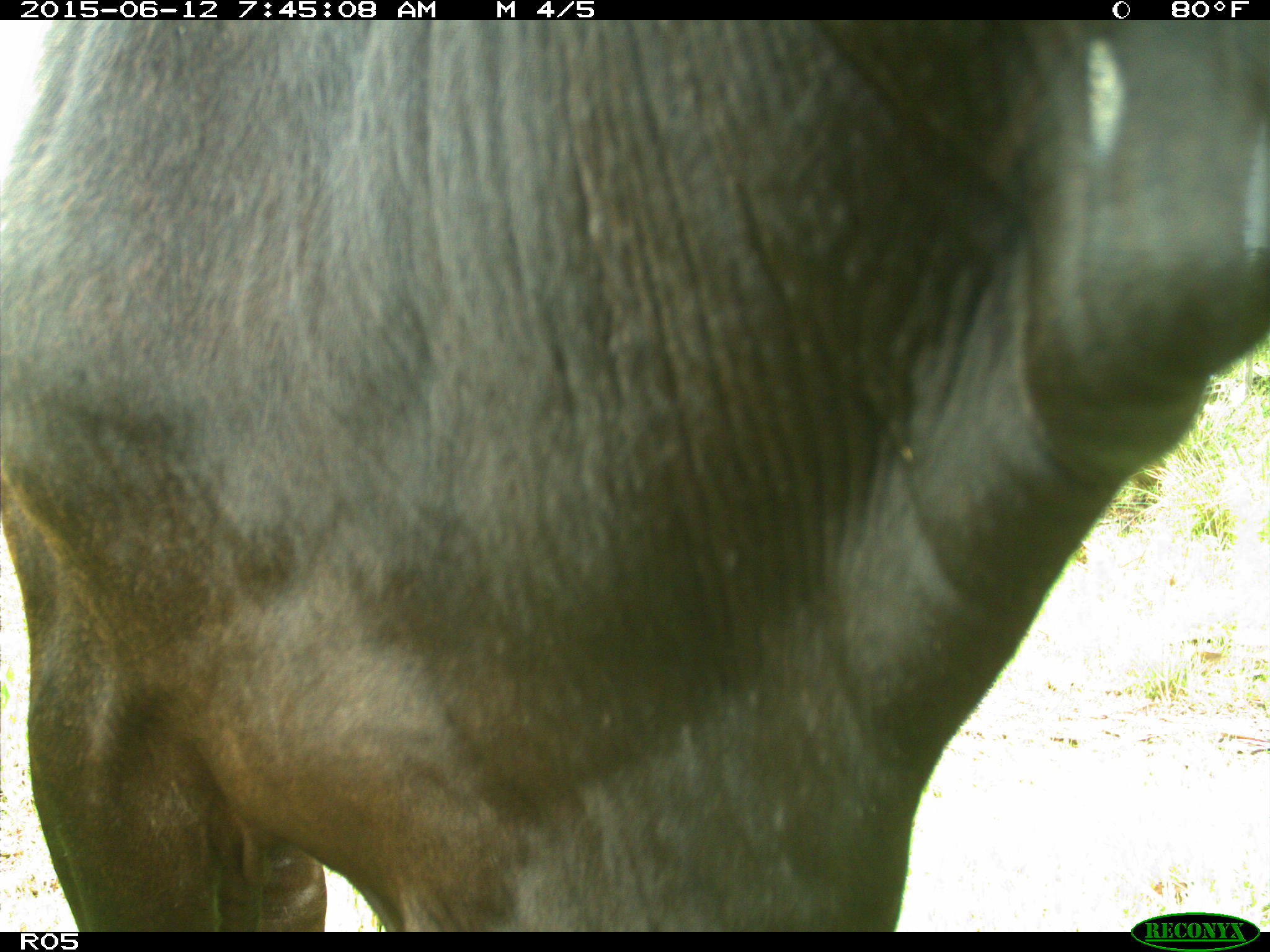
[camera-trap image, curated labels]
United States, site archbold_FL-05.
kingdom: Animalia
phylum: Chordata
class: Mammalia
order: Artiodactyla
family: Bovidae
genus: Bos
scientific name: Bos taurus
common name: domestic cow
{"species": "Bos taurus (domestic cow)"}